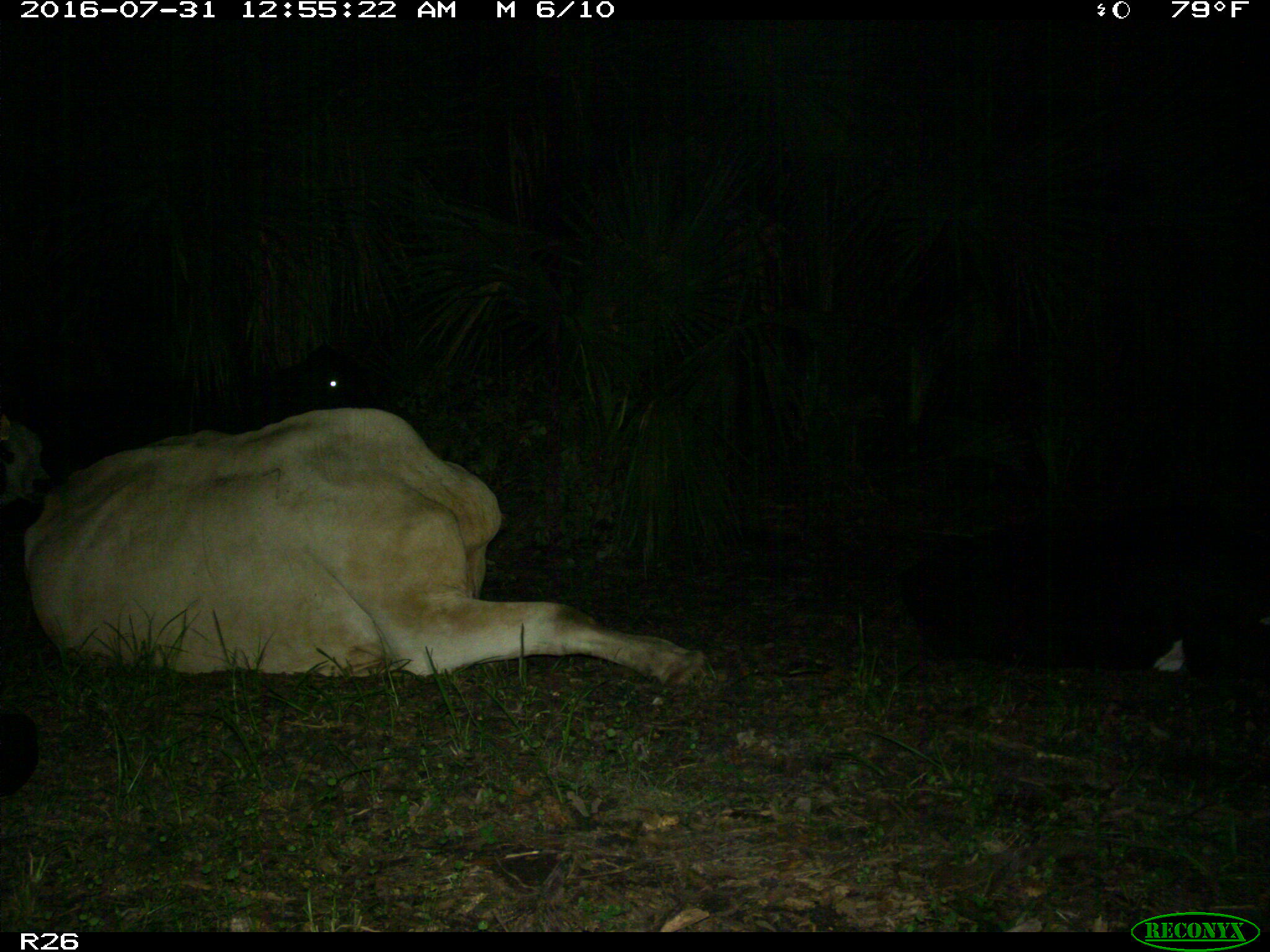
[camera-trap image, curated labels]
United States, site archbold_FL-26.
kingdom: Animalia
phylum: Chordata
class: Mammalia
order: Artiodactyla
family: Bovidae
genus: Bos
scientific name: Bos taurus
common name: domestic cow